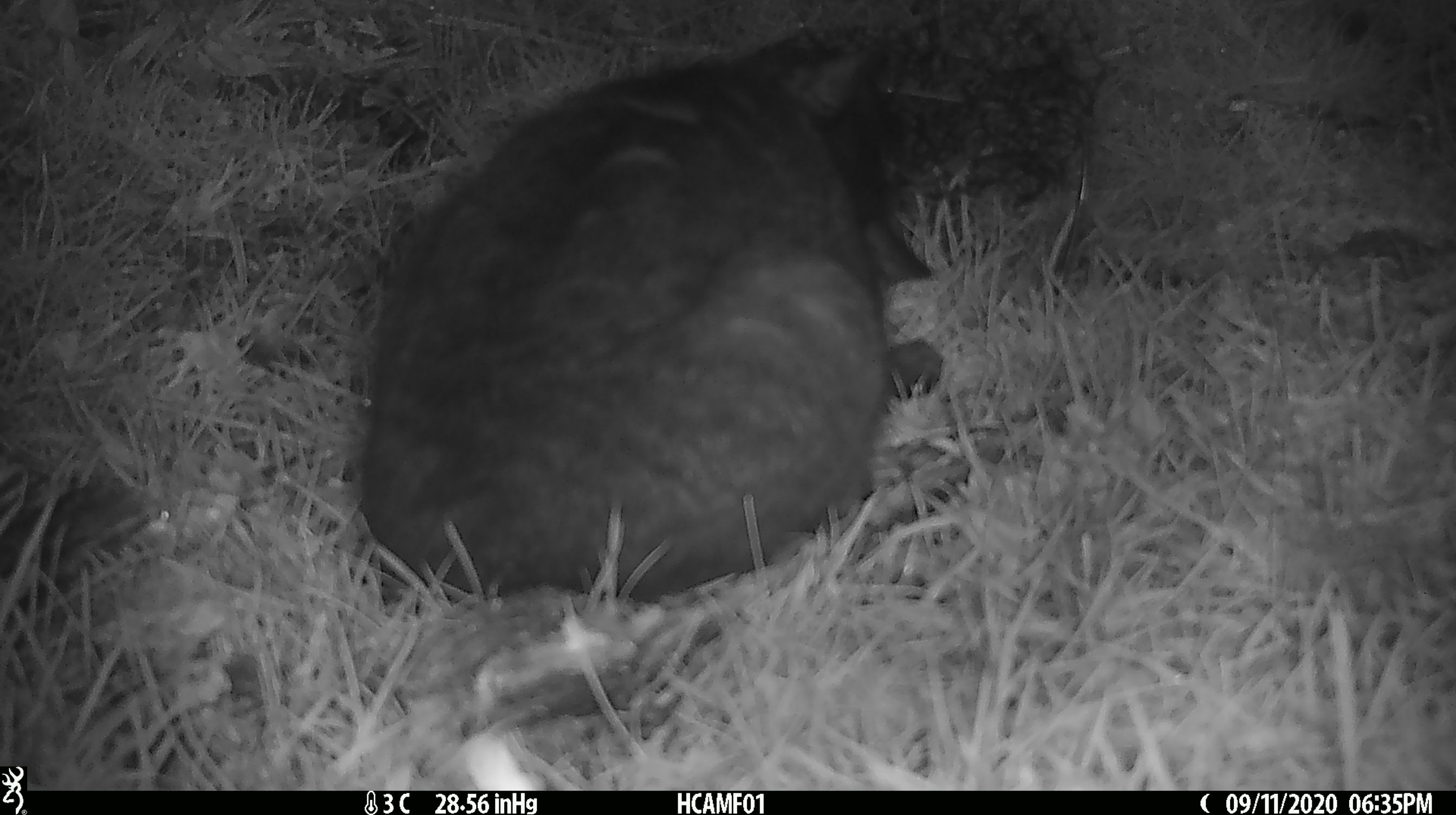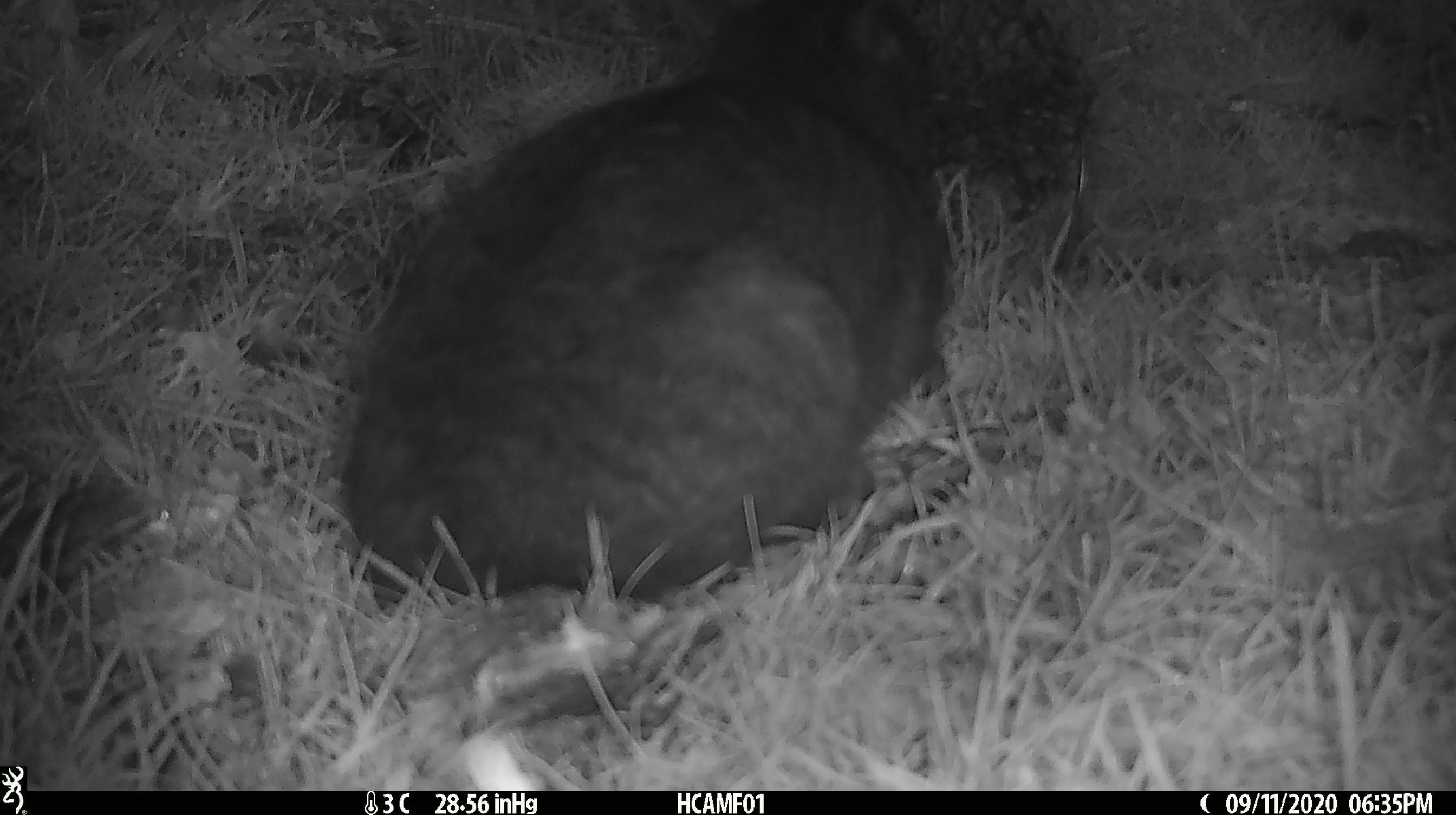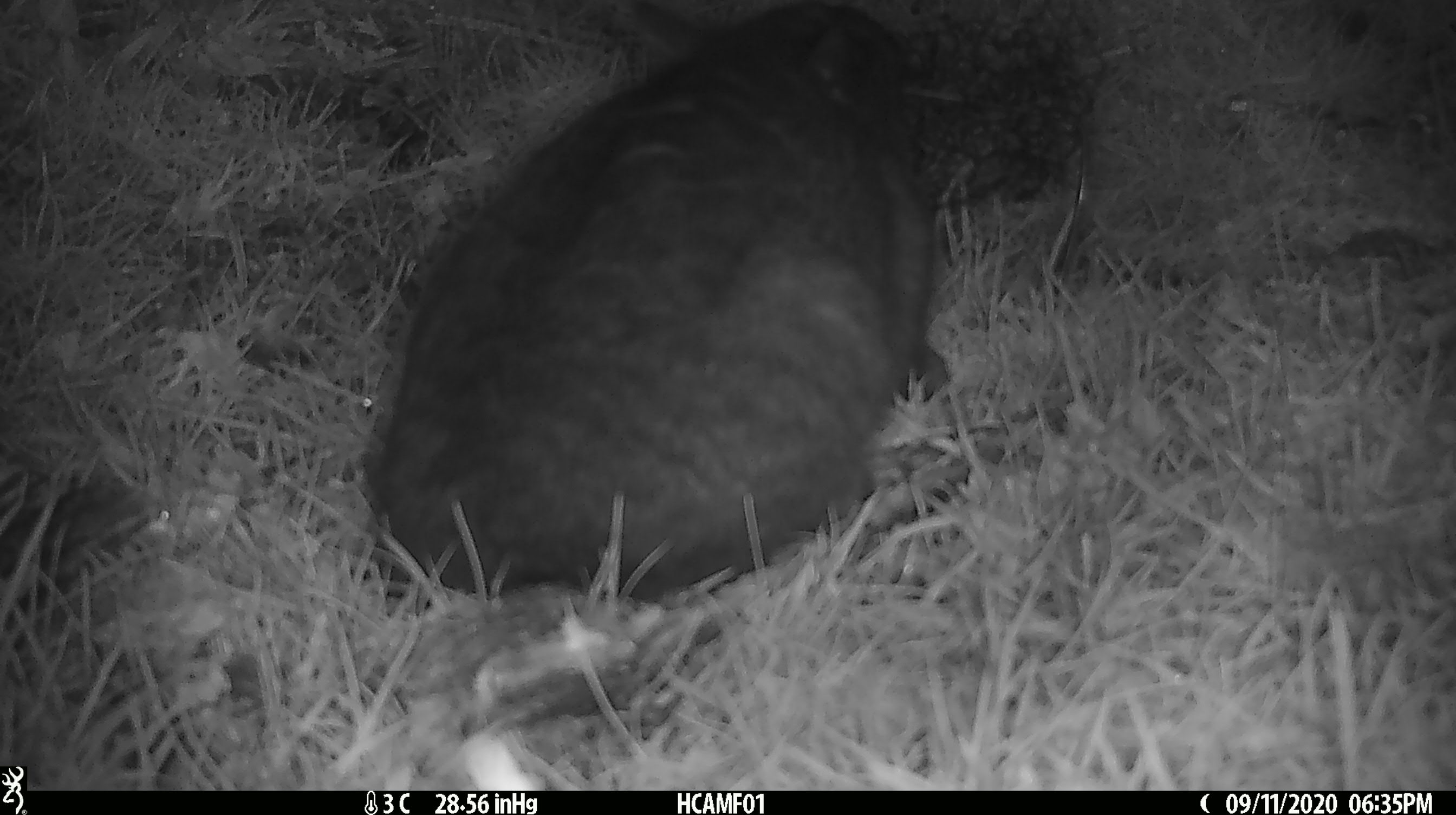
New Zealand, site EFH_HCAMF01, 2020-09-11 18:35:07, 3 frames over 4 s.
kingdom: Animalia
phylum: Chordata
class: Mammalia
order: Carnivora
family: Felidae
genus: Felis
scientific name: Felis catus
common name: domestic cat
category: cat